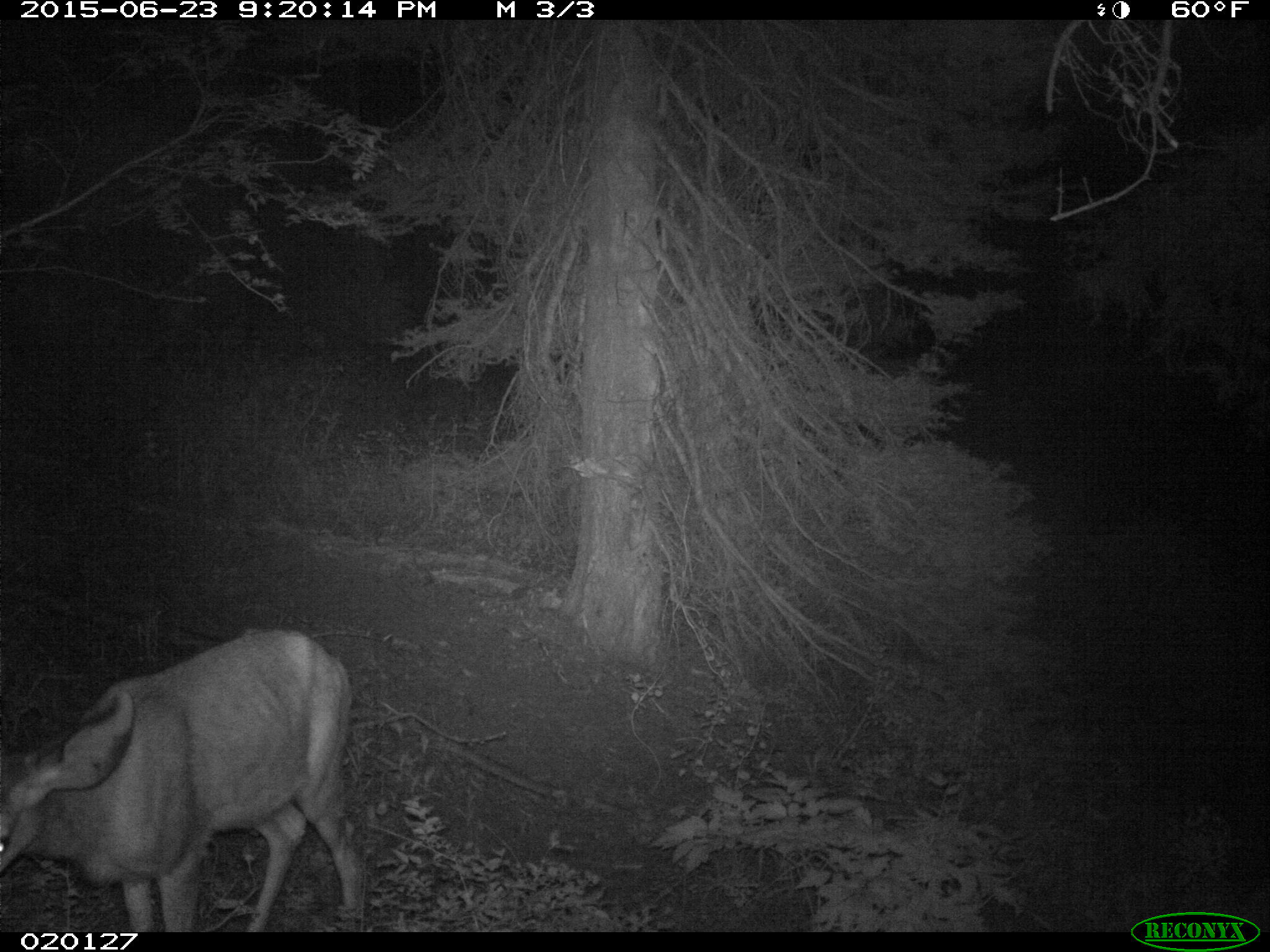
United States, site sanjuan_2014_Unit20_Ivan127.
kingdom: Animalia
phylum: Chordata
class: Mammalia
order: Artiodactyla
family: Cervidae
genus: Odocoileus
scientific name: Odocoileus hemionus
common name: mule deer